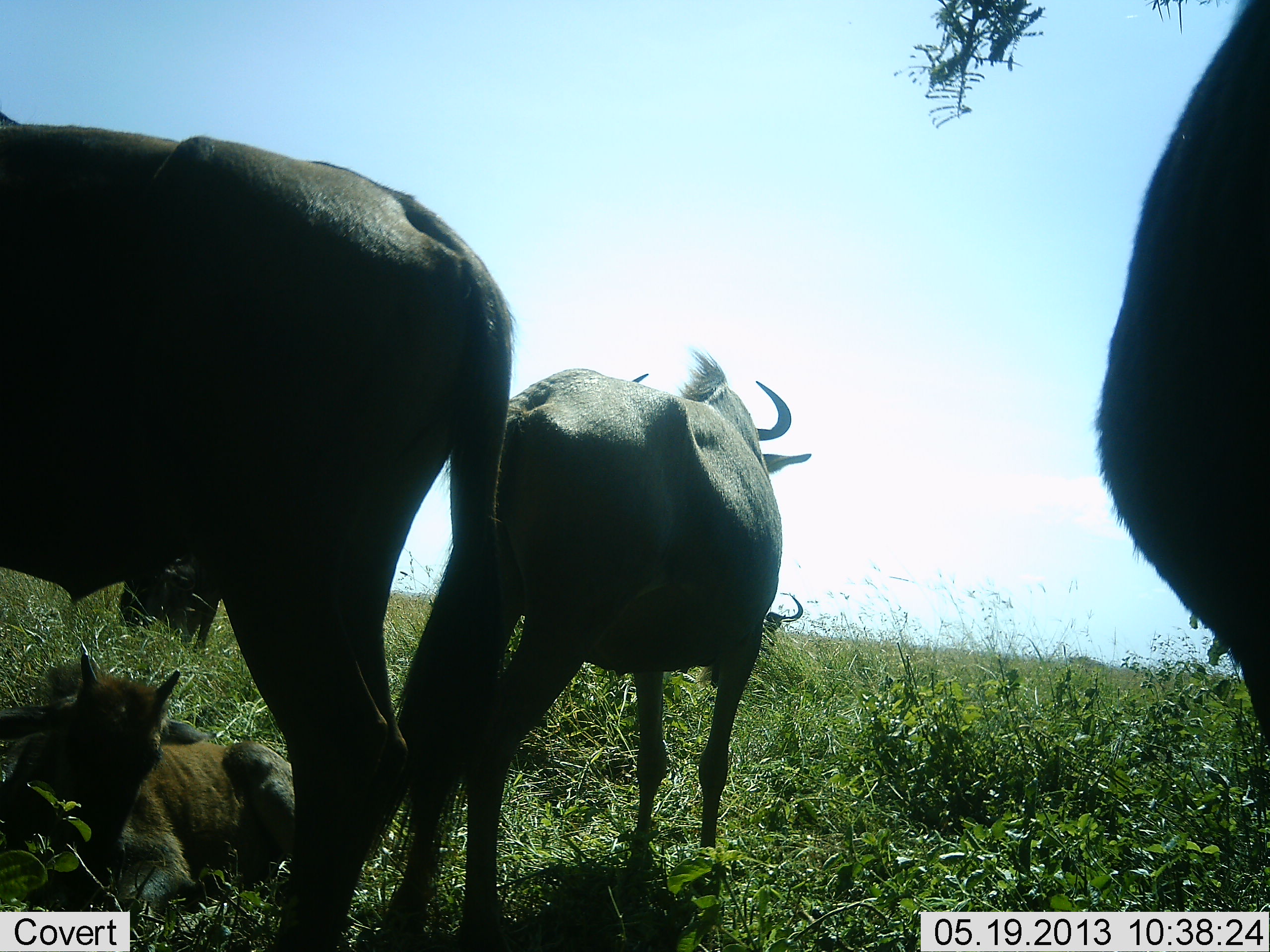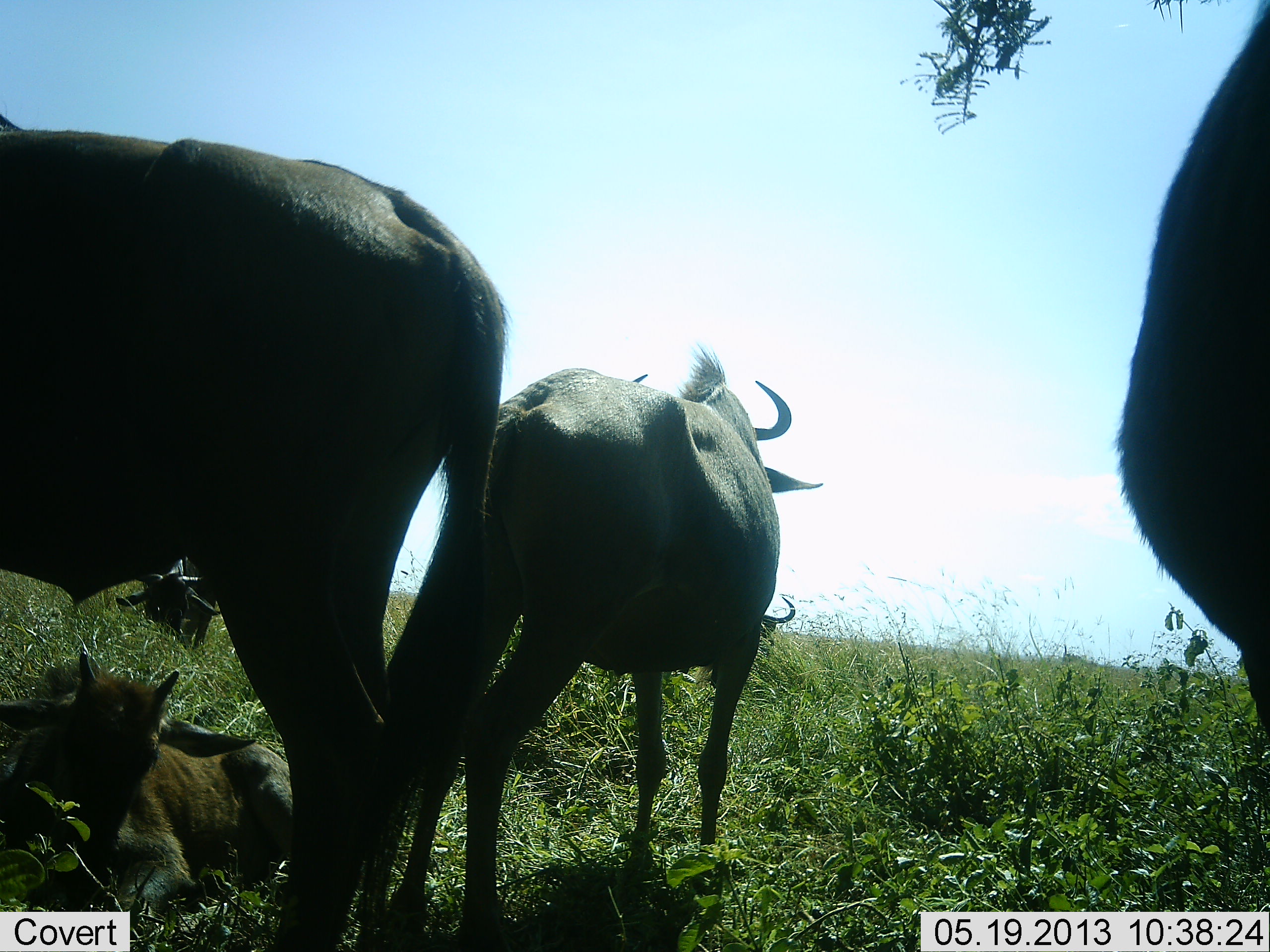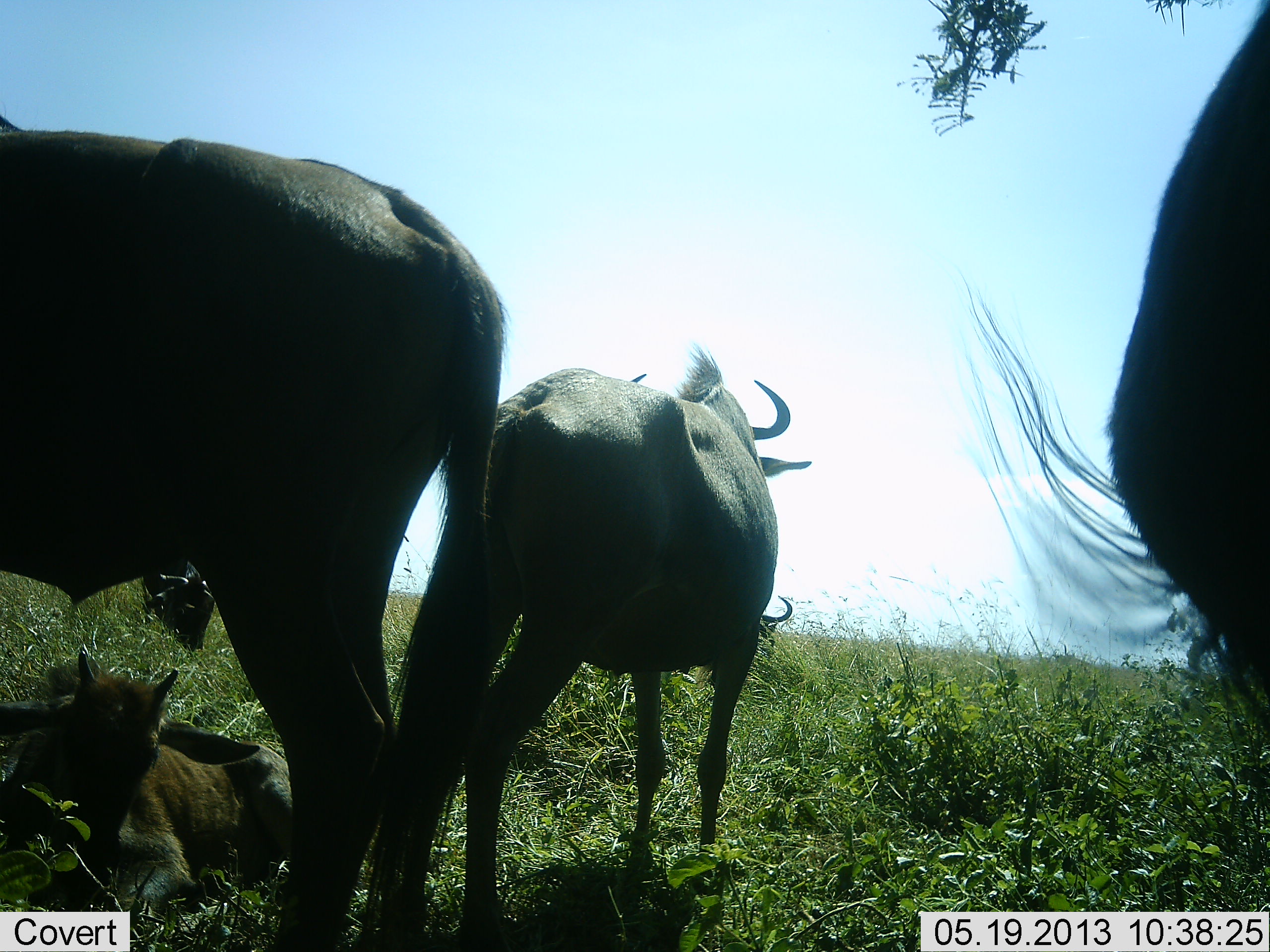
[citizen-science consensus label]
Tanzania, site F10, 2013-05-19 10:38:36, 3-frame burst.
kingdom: Animalia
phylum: Chordata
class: Mammalia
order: Artiodactyla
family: Bovidae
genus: Connochaetes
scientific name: Connochaetes taurinus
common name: blue wildebeest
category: wildebeest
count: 5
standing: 86%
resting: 90%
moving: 0%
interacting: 0%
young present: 76%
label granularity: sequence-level